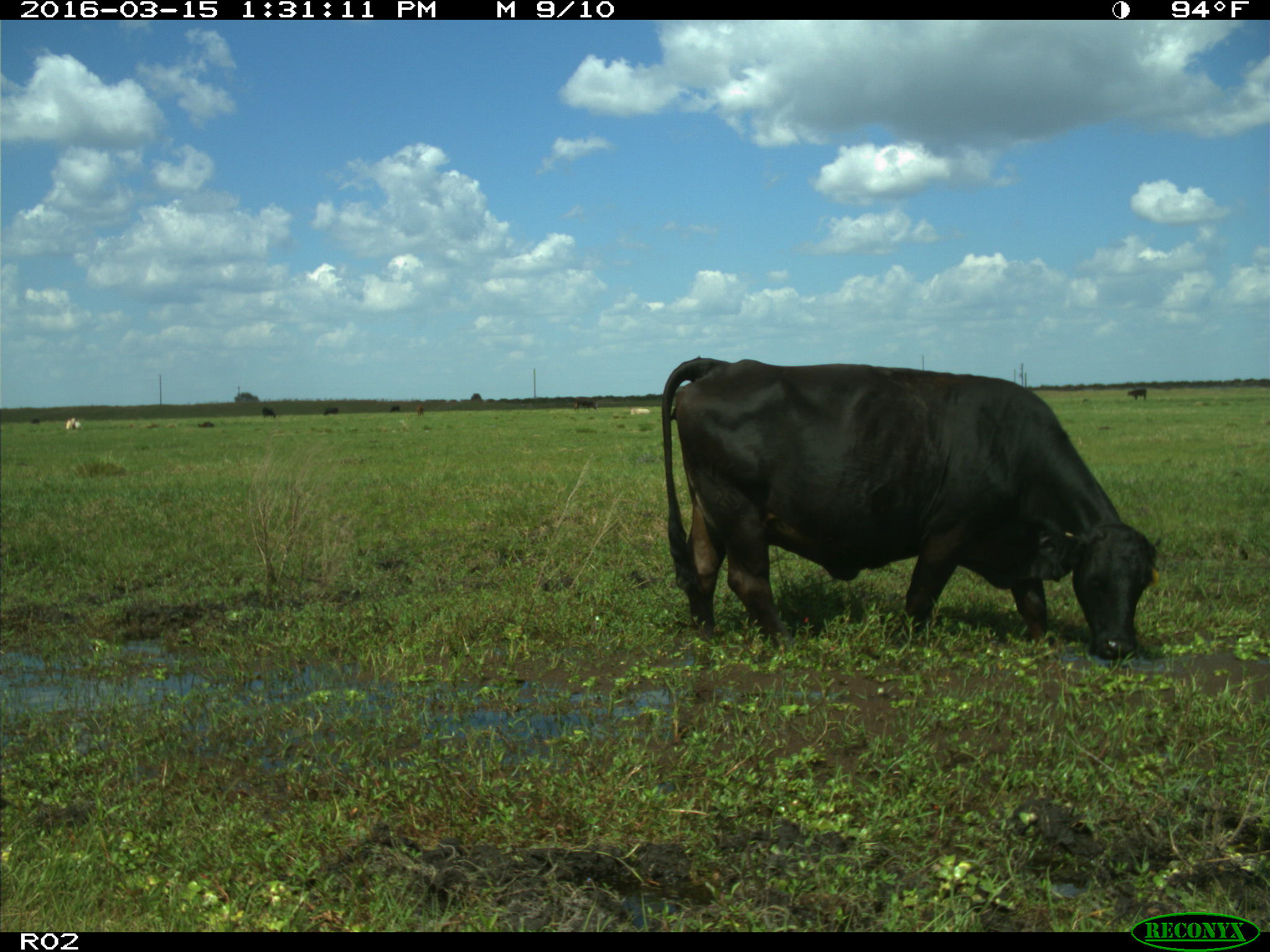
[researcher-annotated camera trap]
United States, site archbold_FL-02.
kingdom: Animalia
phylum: Chordata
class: Mammalia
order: Artiodactyla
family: Bovidae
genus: Bos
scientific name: Bos taurus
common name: domestic cow